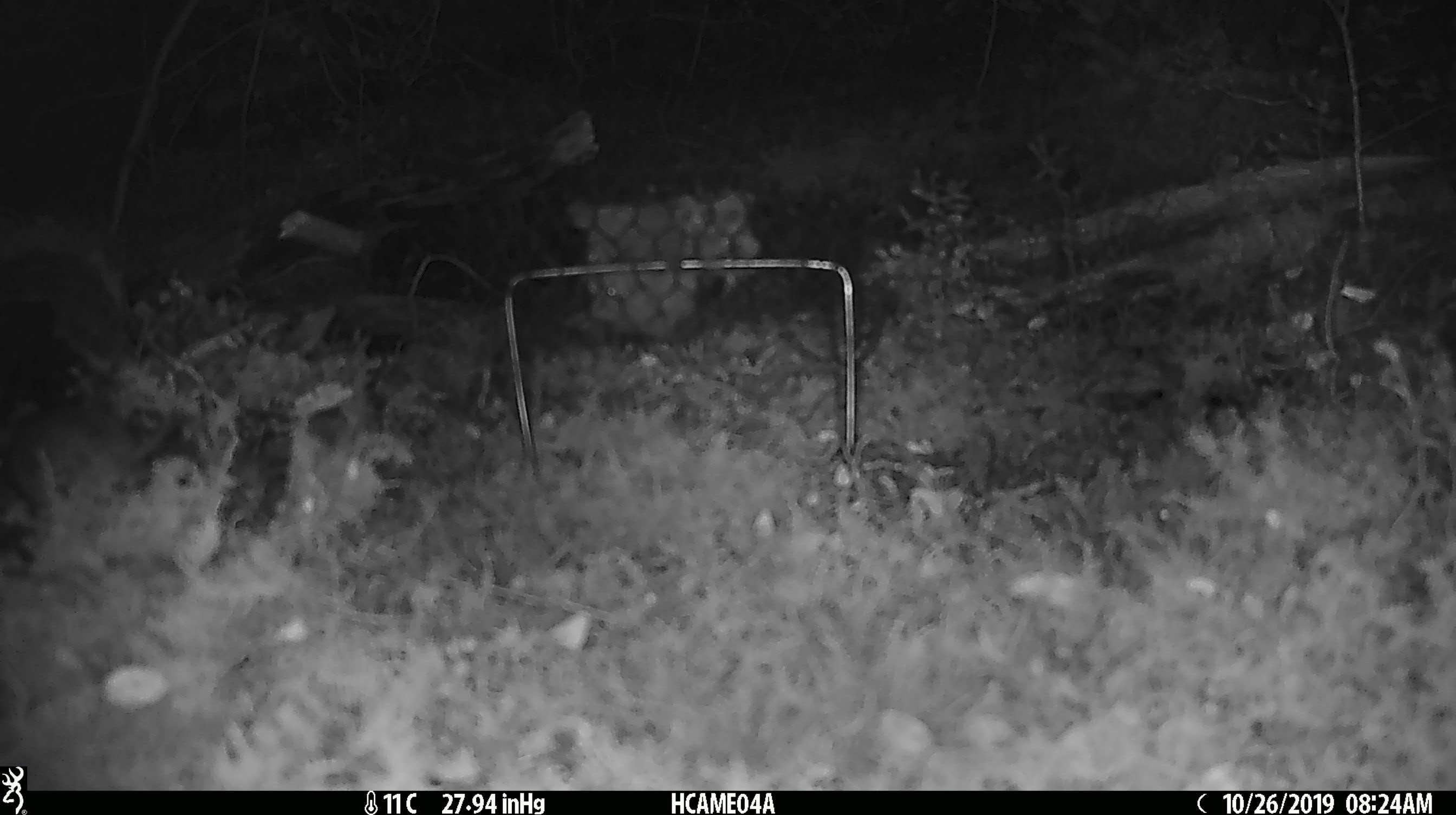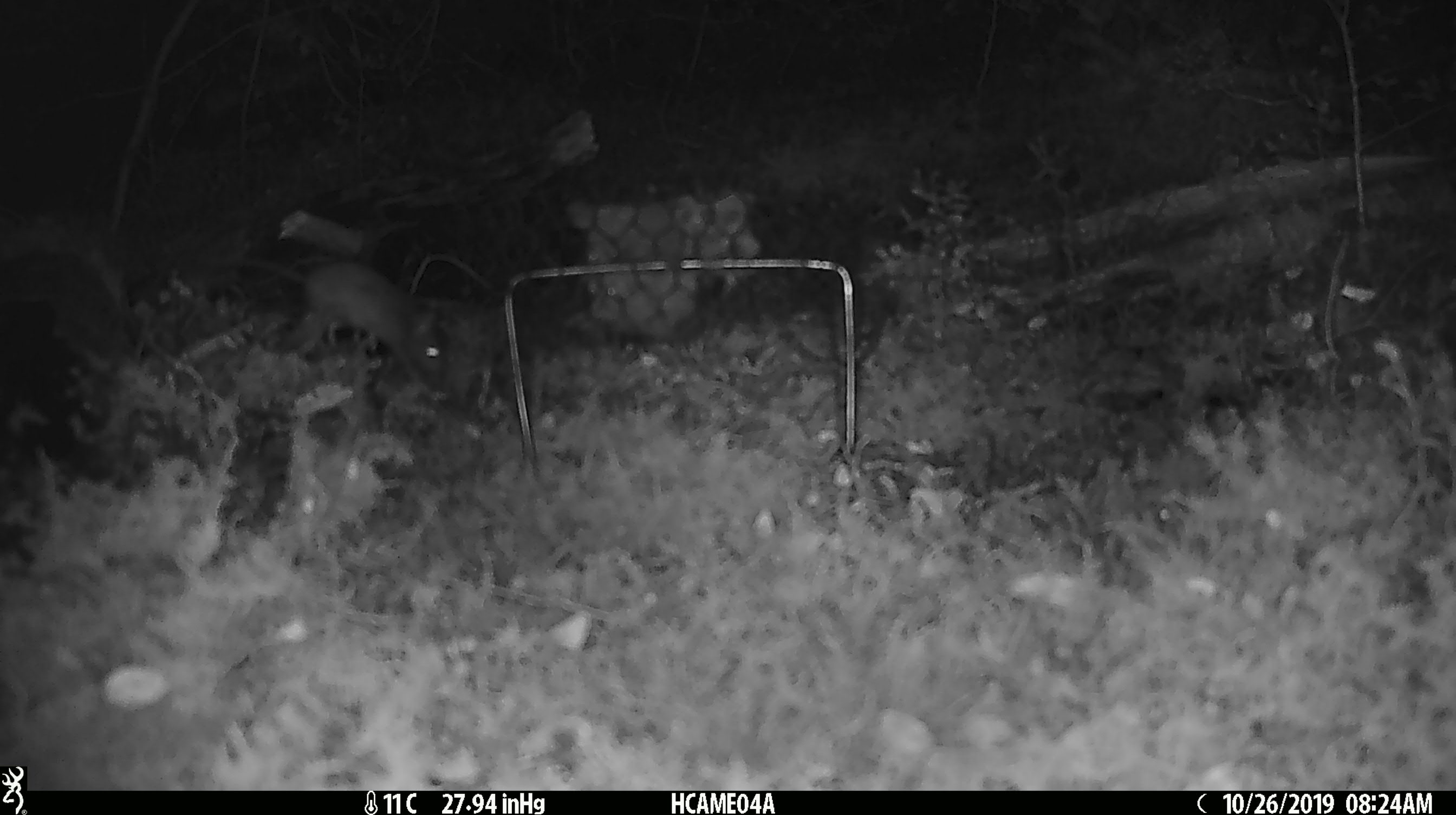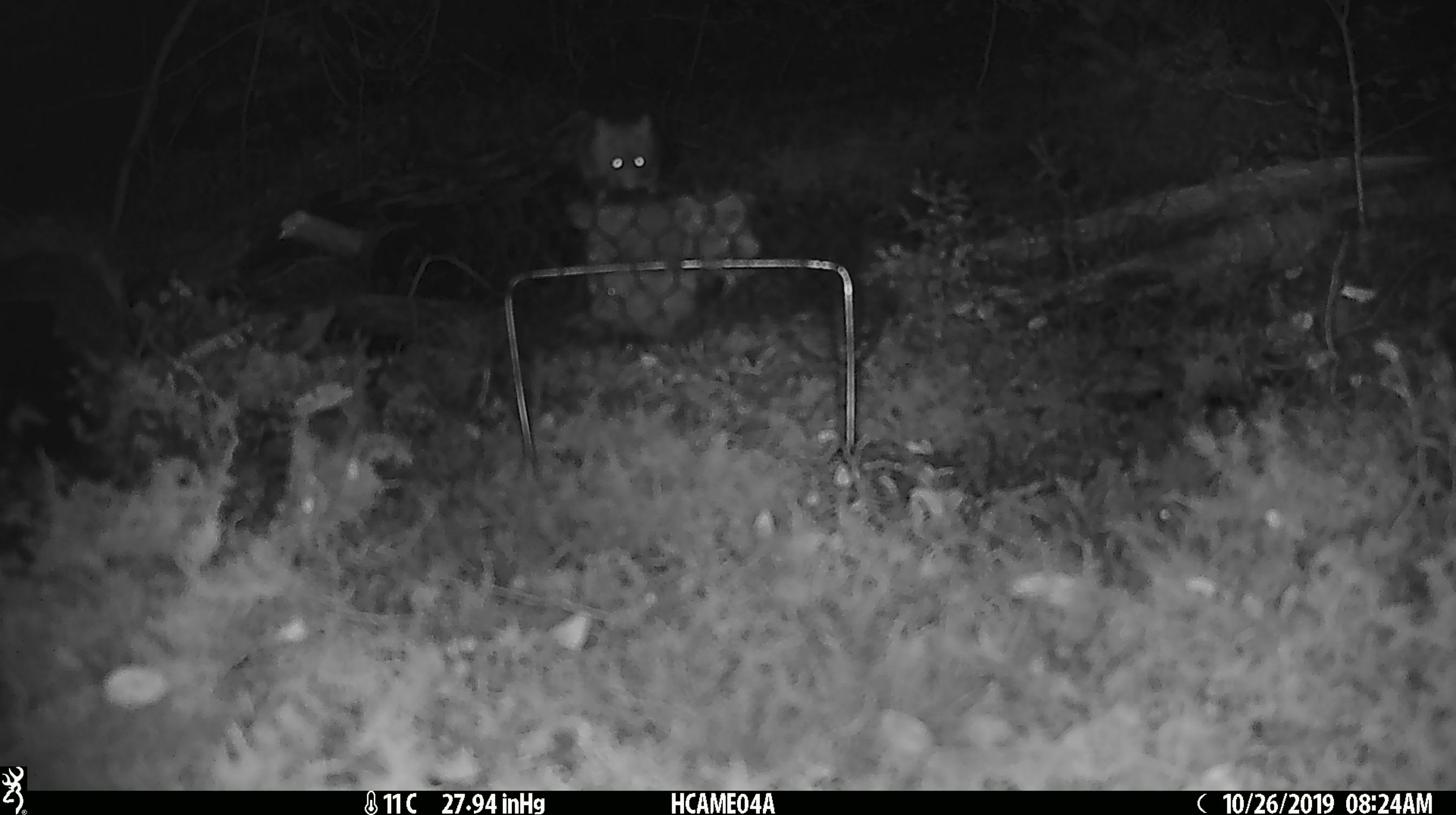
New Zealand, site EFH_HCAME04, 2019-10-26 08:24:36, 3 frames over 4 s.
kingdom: Animalia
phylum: Chordata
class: Mammalia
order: Rodentia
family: Muridae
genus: Mus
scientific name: Mus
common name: mouse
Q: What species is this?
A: Mouse (Mus).